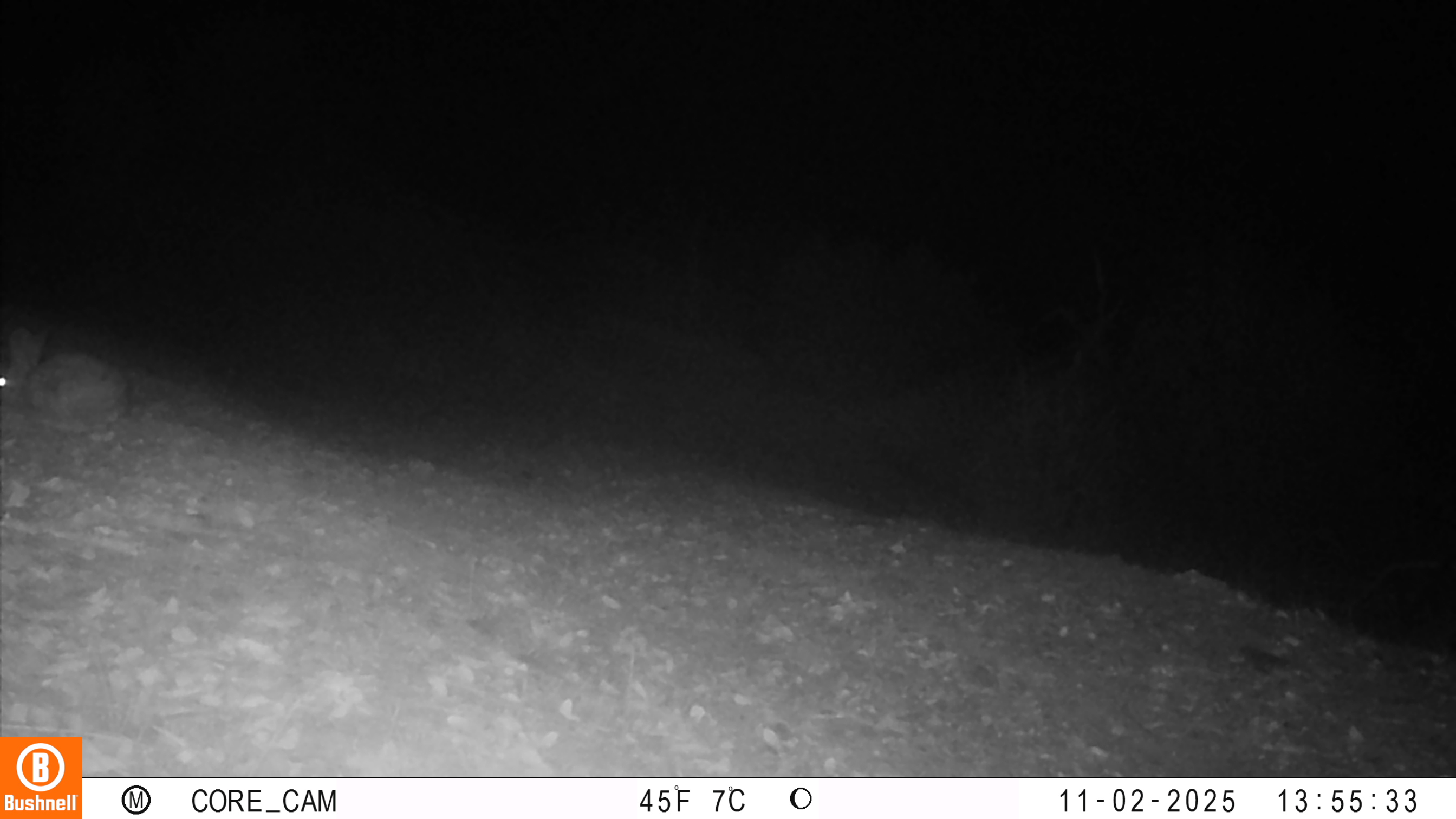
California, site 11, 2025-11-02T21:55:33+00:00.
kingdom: Animalia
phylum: Chordata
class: Mammalia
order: Lagomorpha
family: Leporidae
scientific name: Leporidae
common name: rabbit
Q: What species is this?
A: Rabbit (Leporidae).